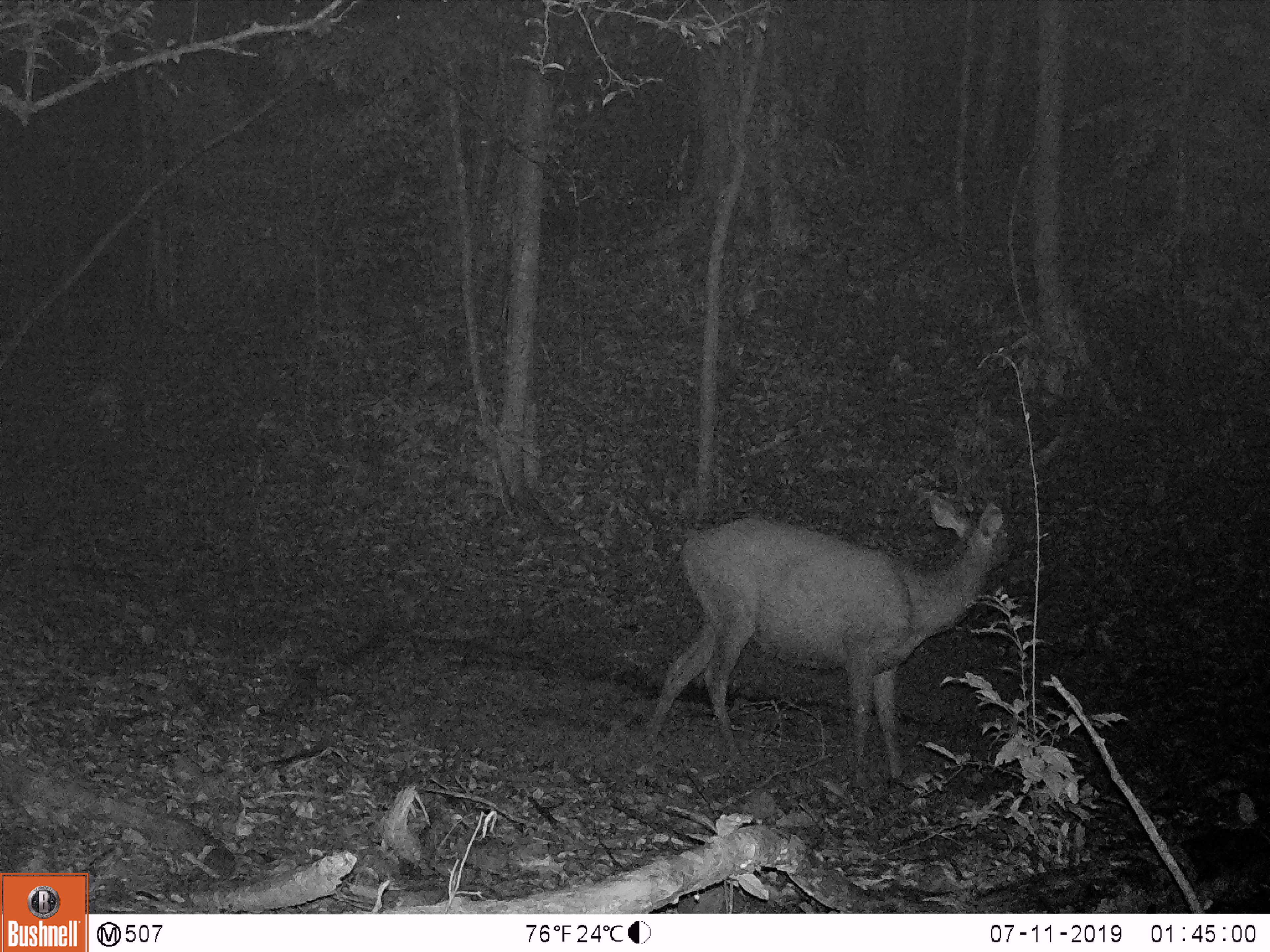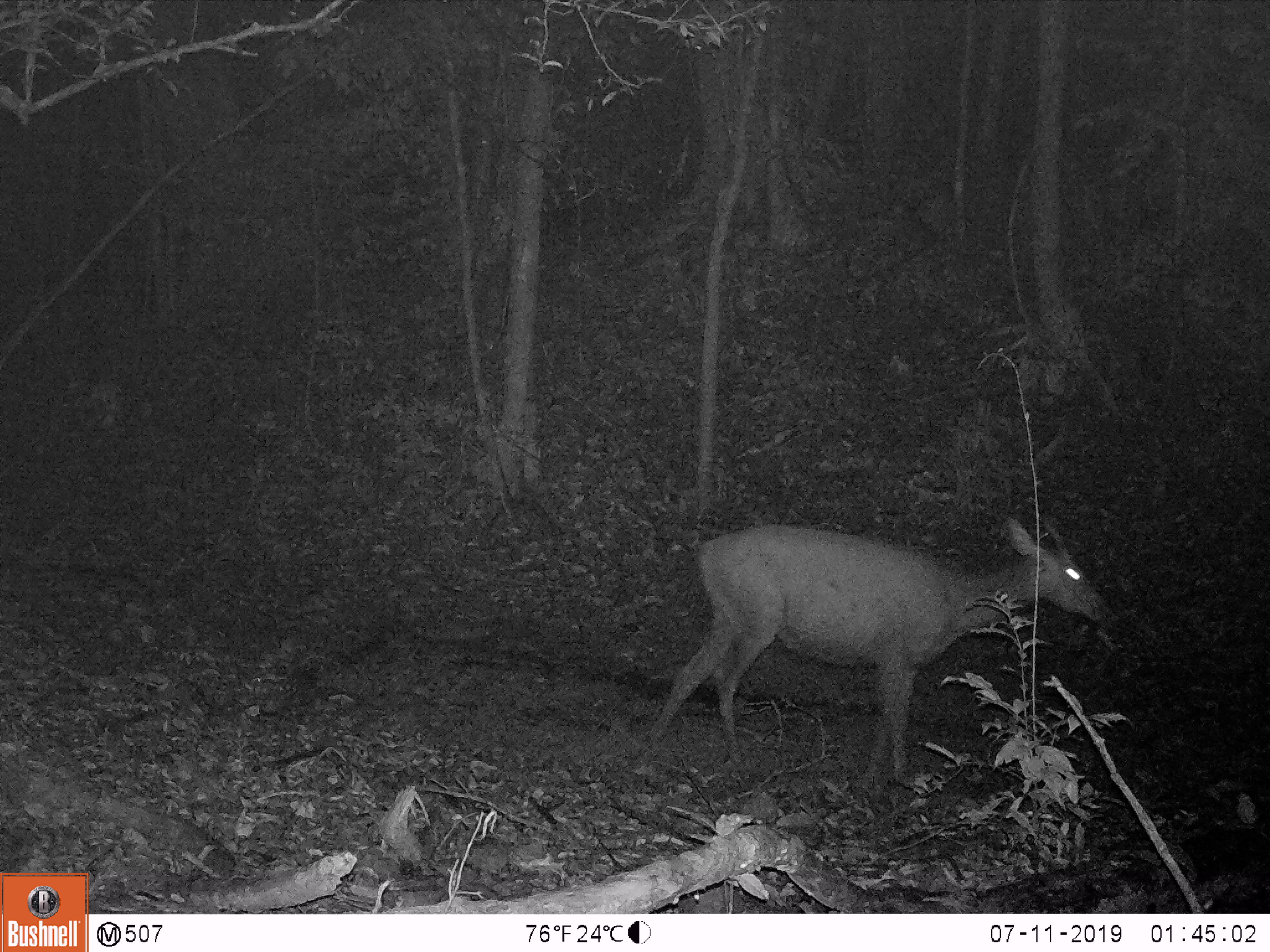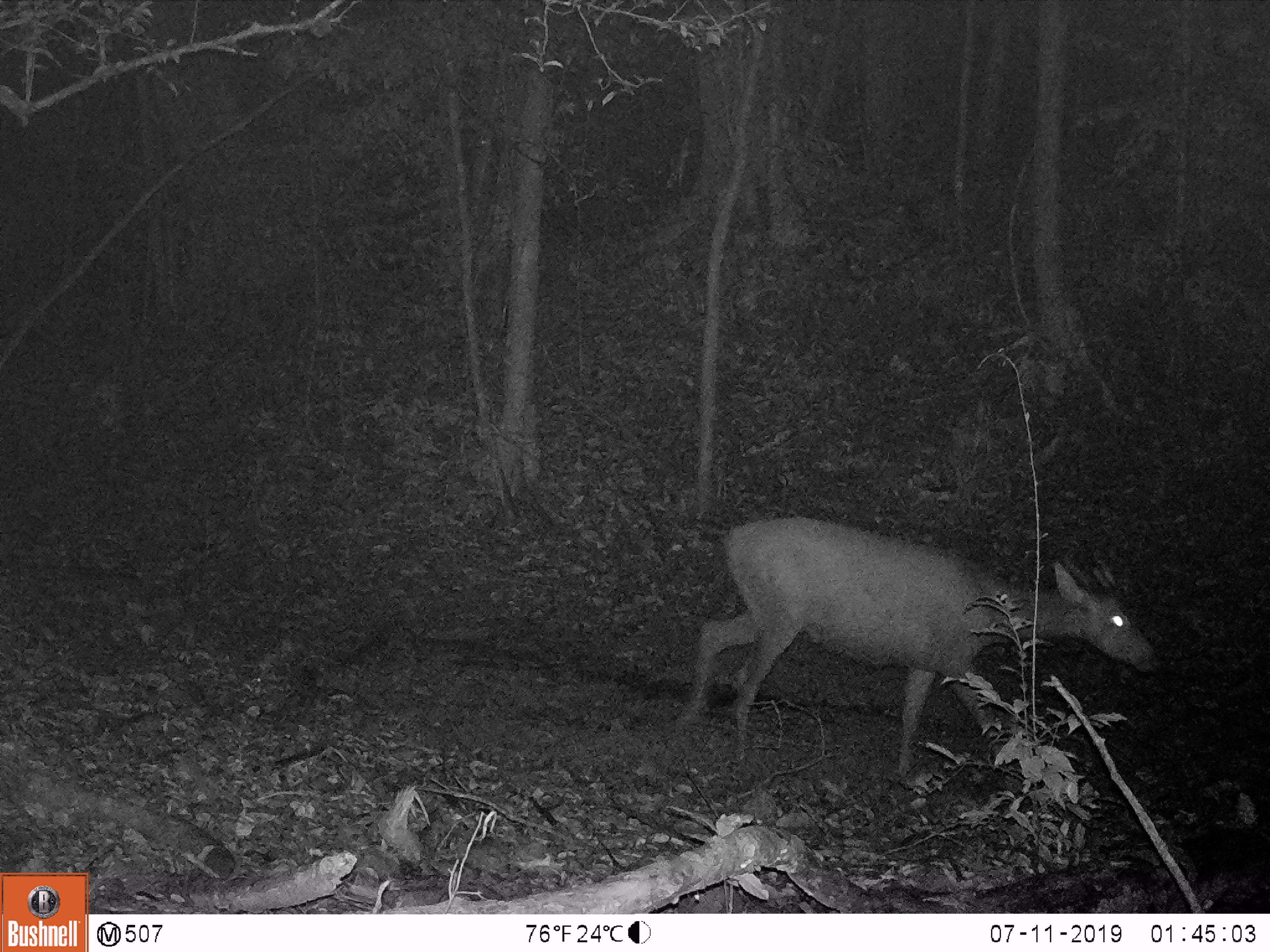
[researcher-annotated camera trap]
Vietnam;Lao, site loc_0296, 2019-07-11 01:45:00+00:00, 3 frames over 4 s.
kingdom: Animalia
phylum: Chordata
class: Mammalia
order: Artiodactyla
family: Cervidae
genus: Rusa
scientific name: Rusa unicolor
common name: sambar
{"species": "sambar (Rusa unicolor)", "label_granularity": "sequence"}